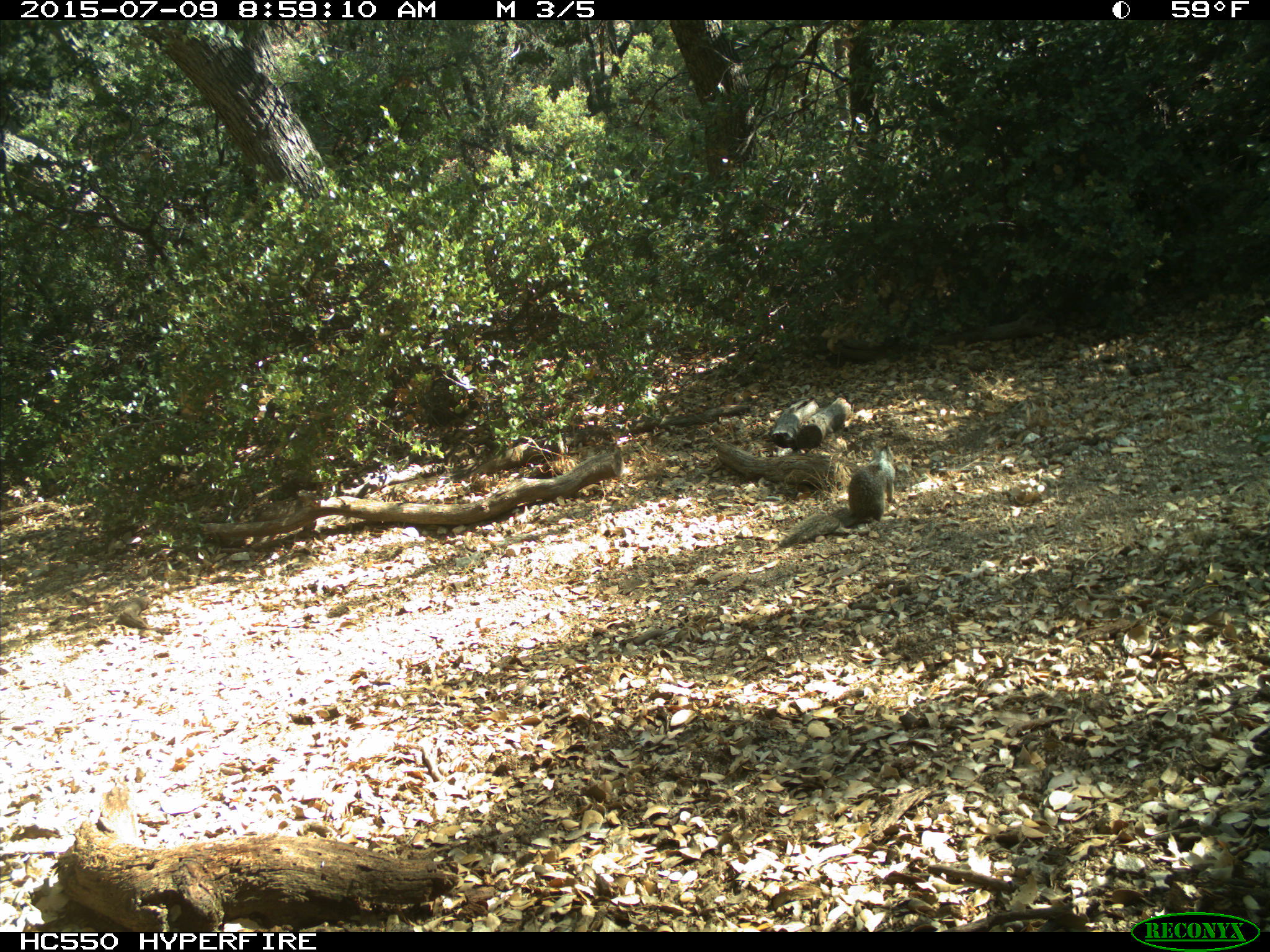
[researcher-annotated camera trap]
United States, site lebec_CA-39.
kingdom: Animalia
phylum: Chordata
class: Mammalia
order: Rodentia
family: Sciuridae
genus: Otospermophilus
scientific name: Otospermophilus beecheyi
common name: california ground squirrel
Otospermophilus beecheyi (california ground squirrel).